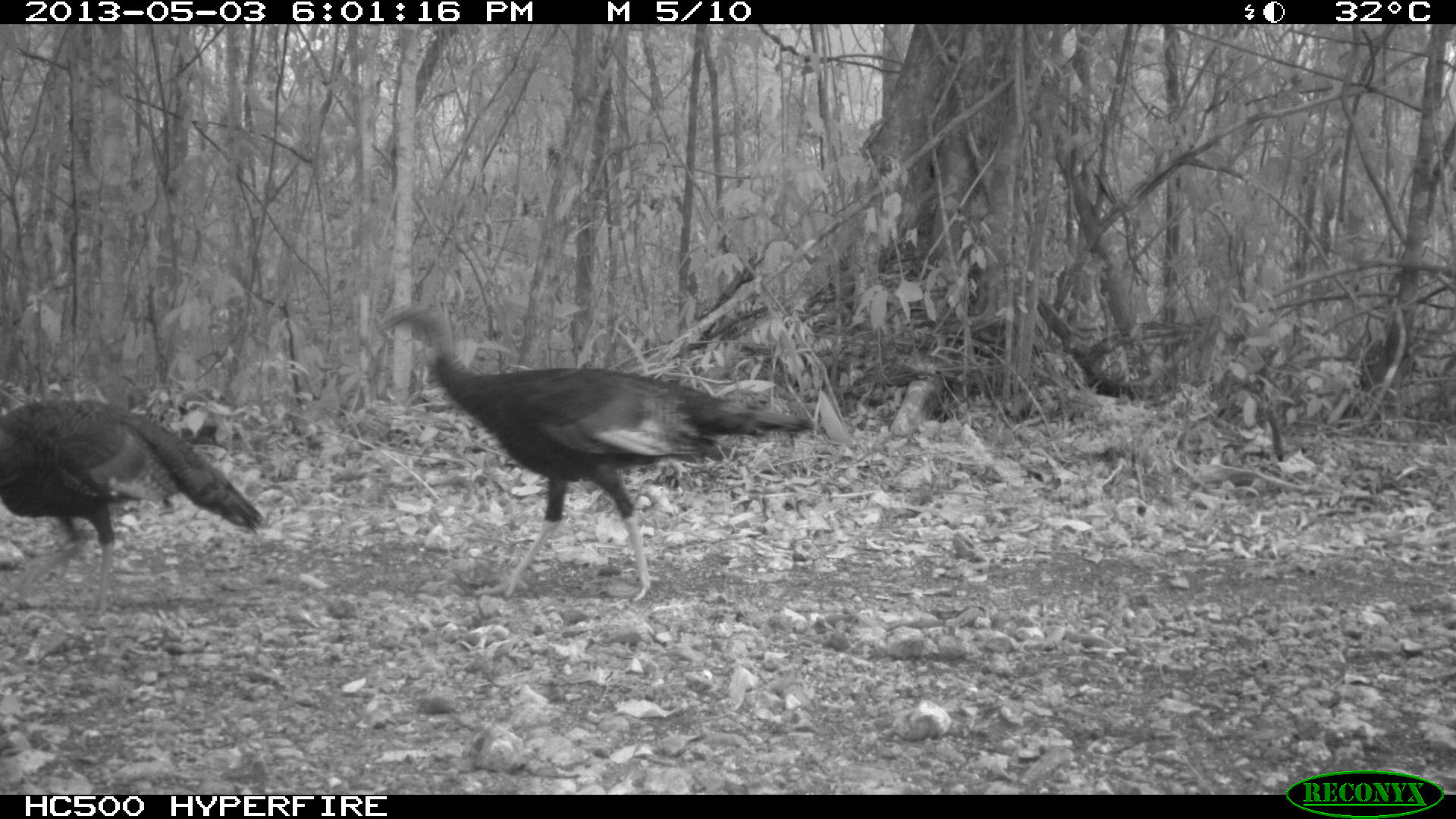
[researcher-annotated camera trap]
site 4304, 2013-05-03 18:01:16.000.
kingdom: Animalia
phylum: Chordata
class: Aves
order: Galliformes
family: Phasianidae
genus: Meleagris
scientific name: Meleagris ocellata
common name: ocellated turkey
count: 4